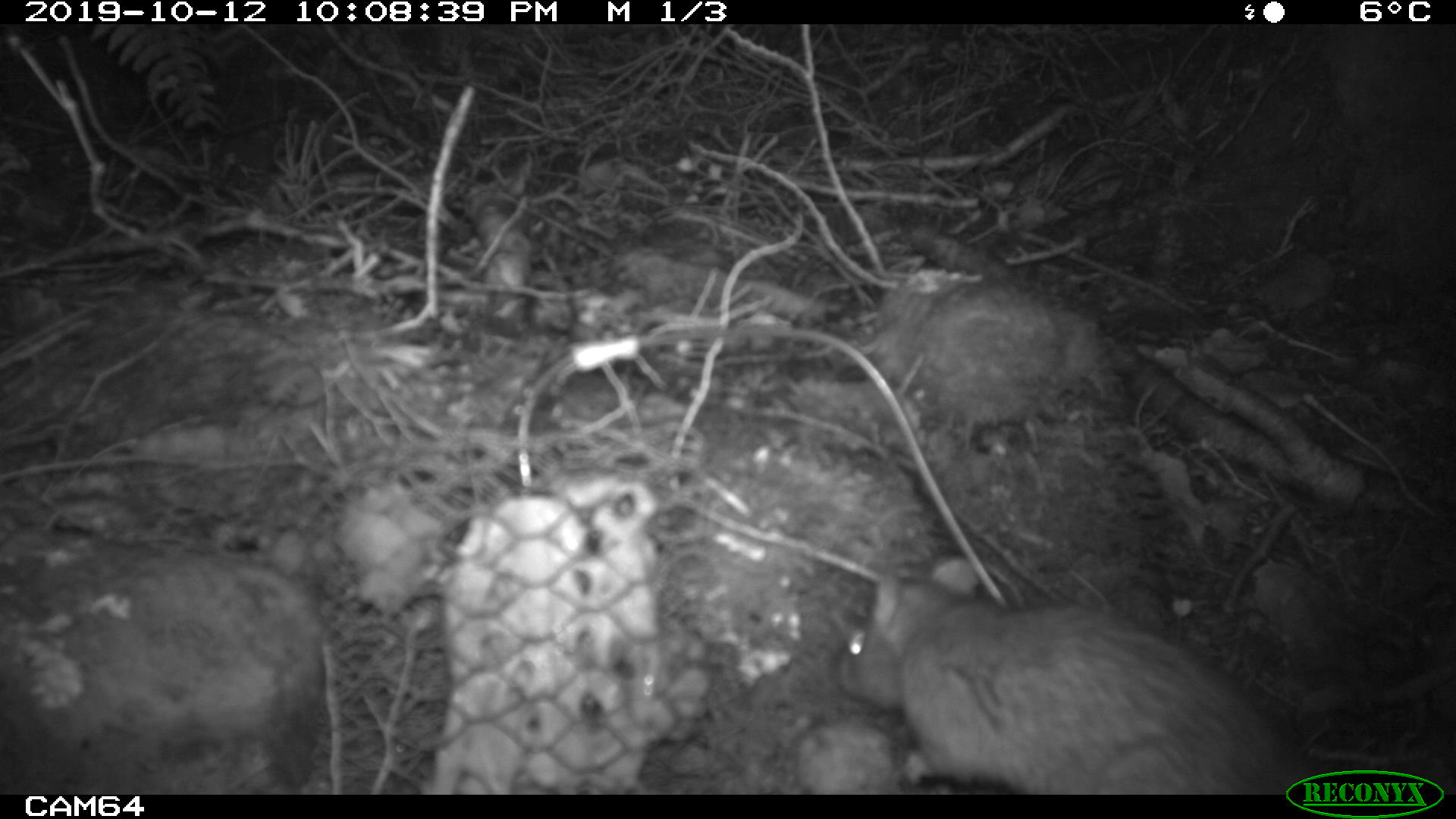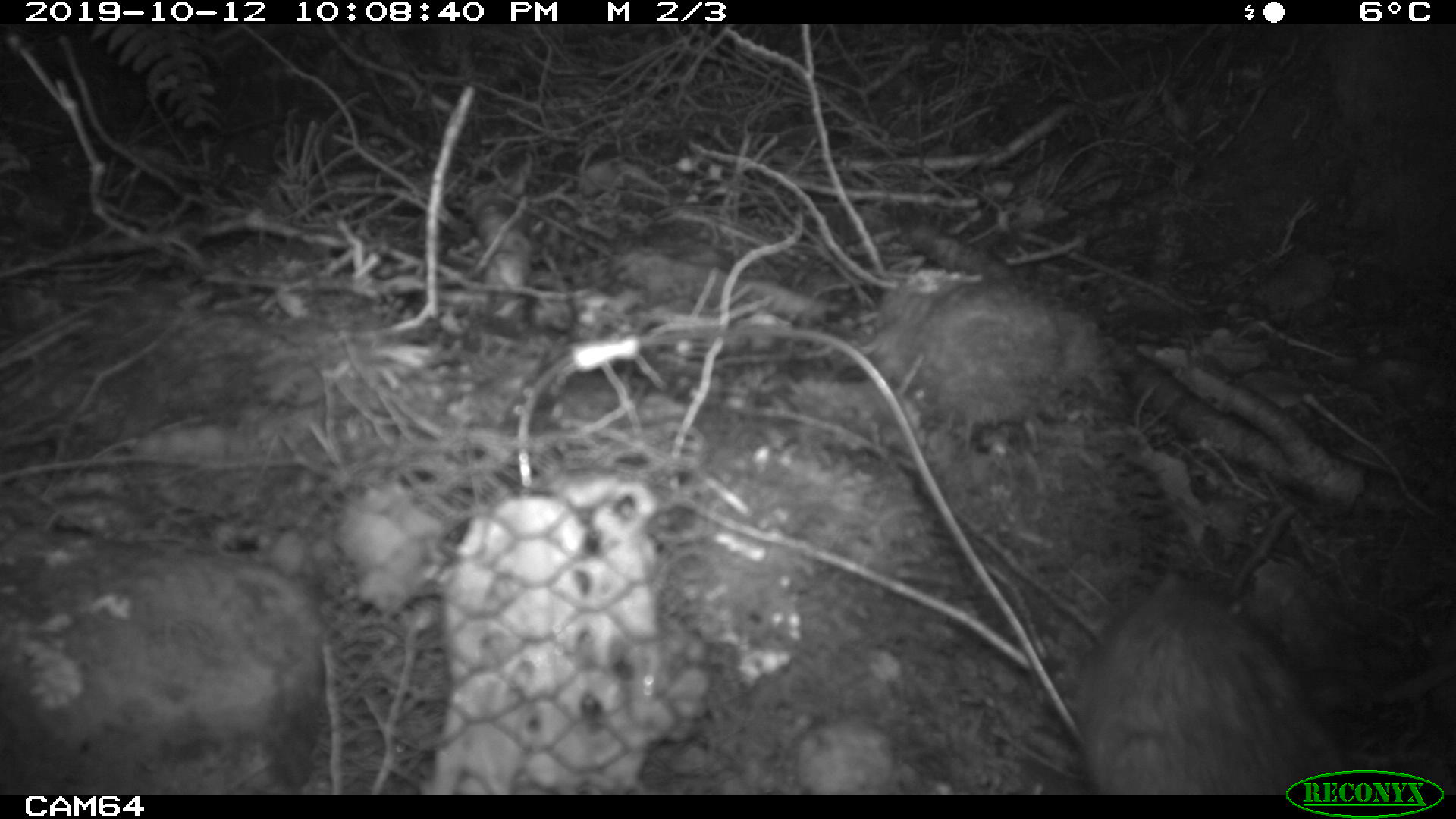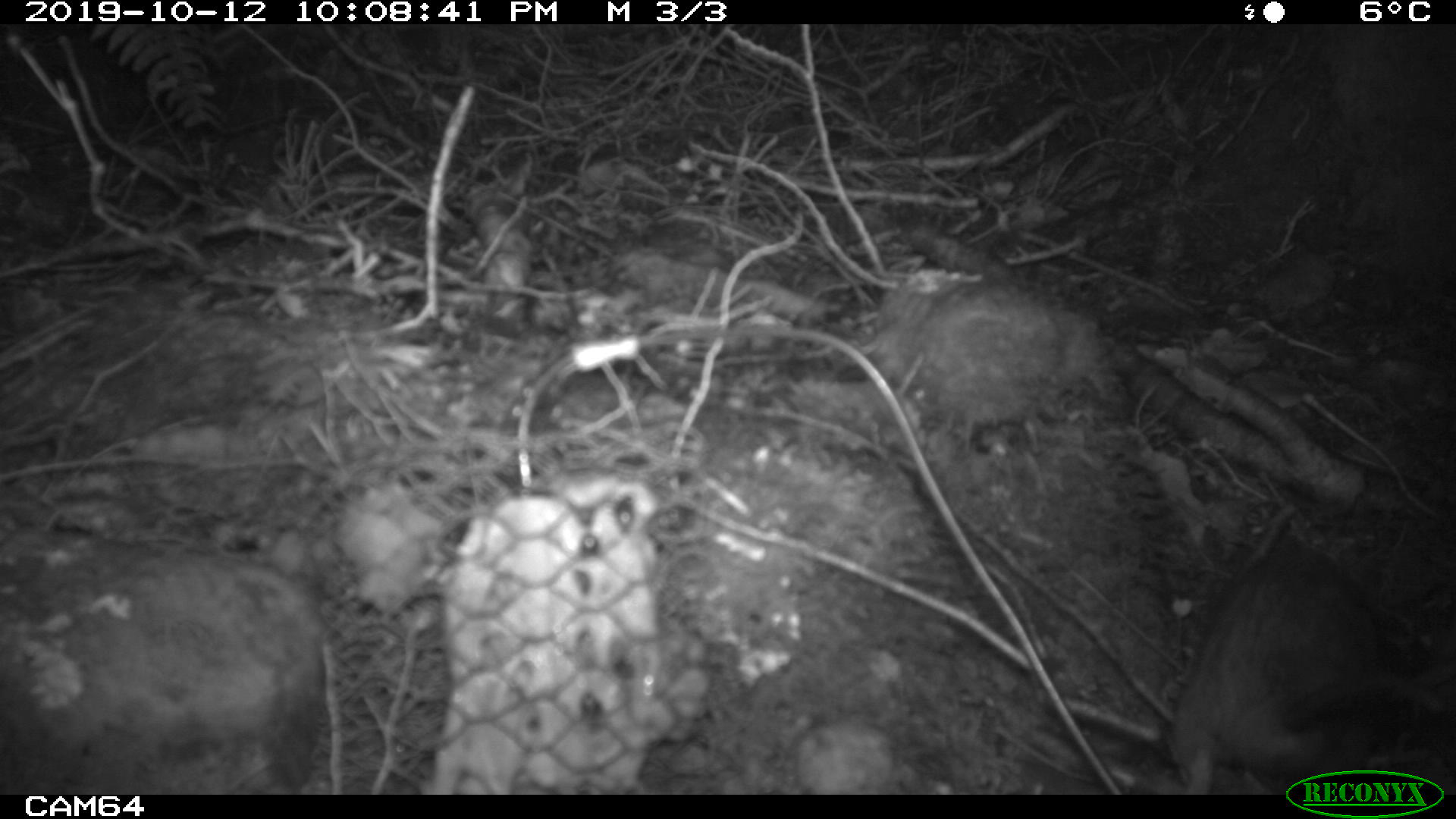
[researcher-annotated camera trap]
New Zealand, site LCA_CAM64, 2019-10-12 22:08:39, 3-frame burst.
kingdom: Animalia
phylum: Chordata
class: Mammalia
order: Rodentia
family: Muridae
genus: Rattus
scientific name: Rattus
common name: rat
Rat (Rattus).